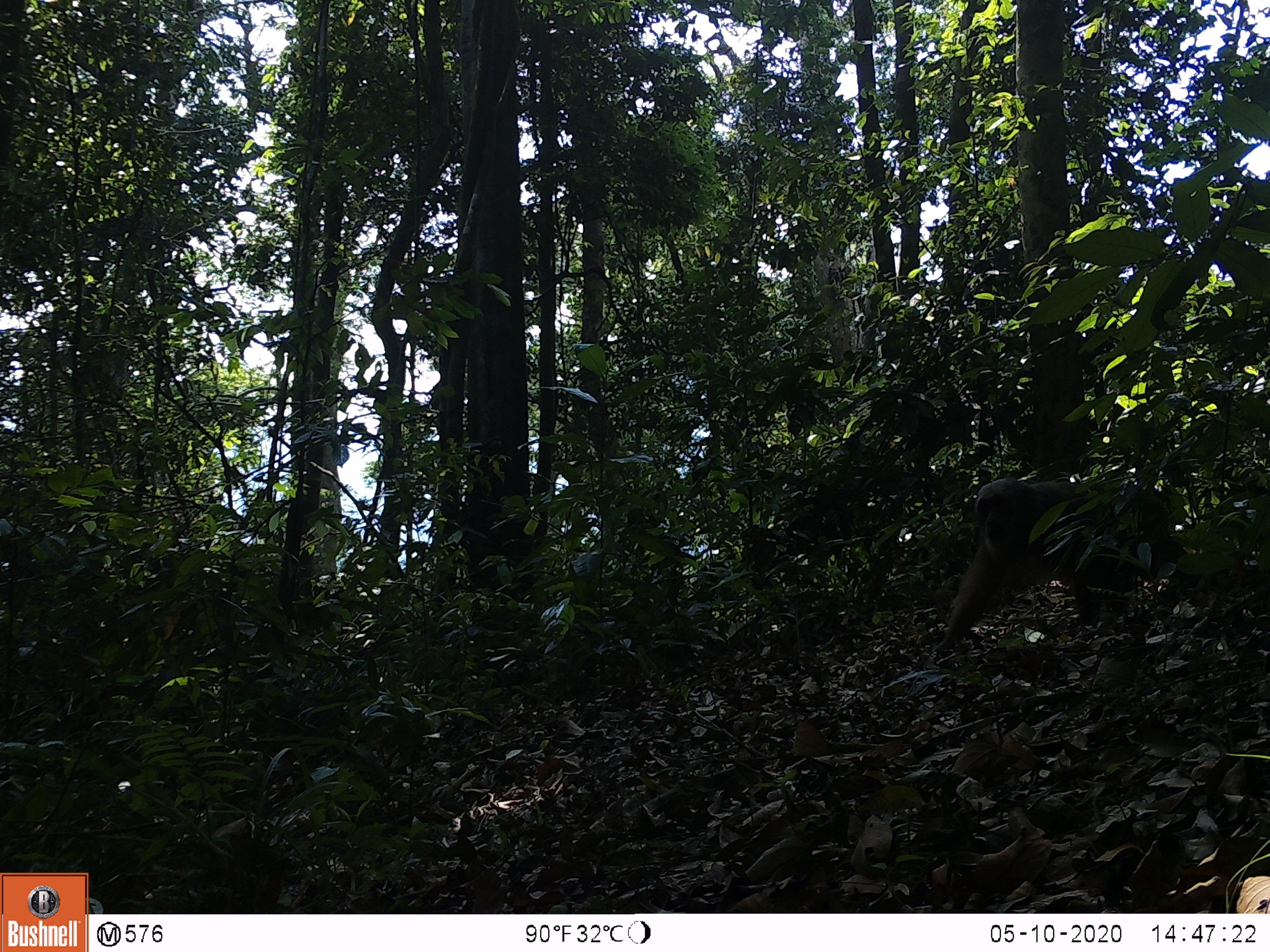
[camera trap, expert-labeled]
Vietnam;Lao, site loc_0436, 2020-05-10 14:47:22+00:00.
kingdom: Animalia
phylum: Chordata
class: Mammalia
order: Primates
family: Cercopithecidae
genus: Macaca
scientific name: Macaca arctoides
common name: stump-tailed macaque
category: stump tailed macaque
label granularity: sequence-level